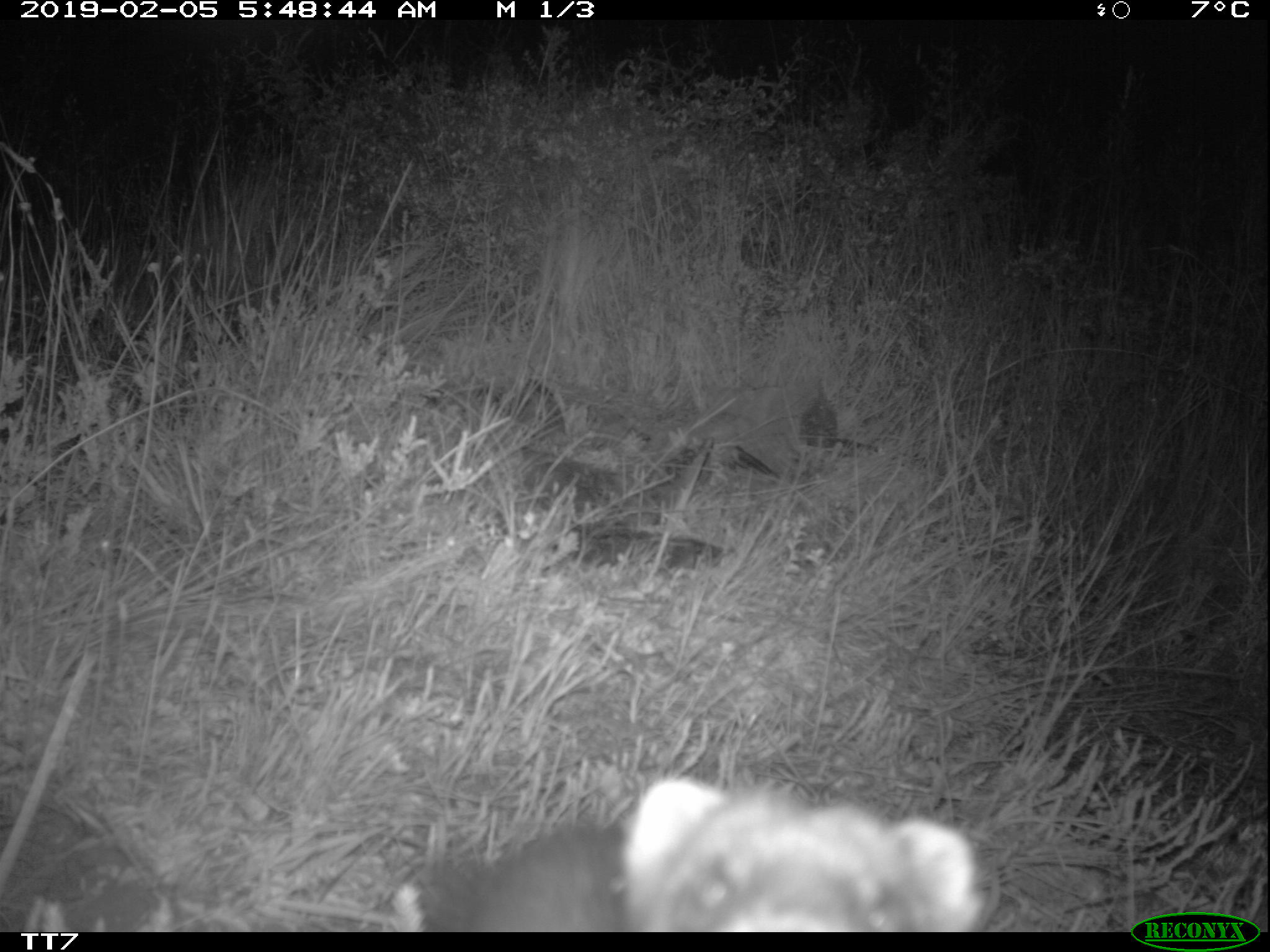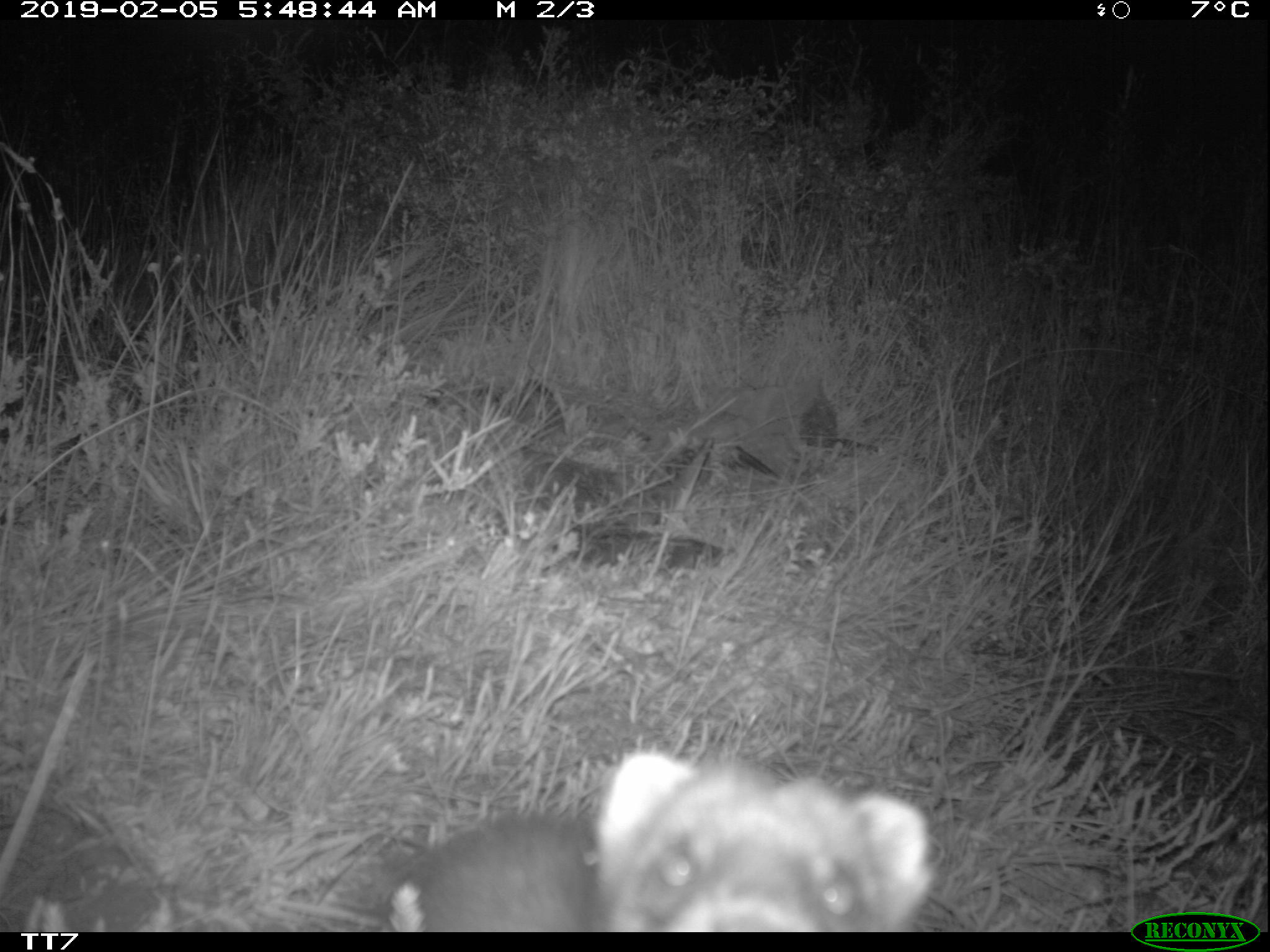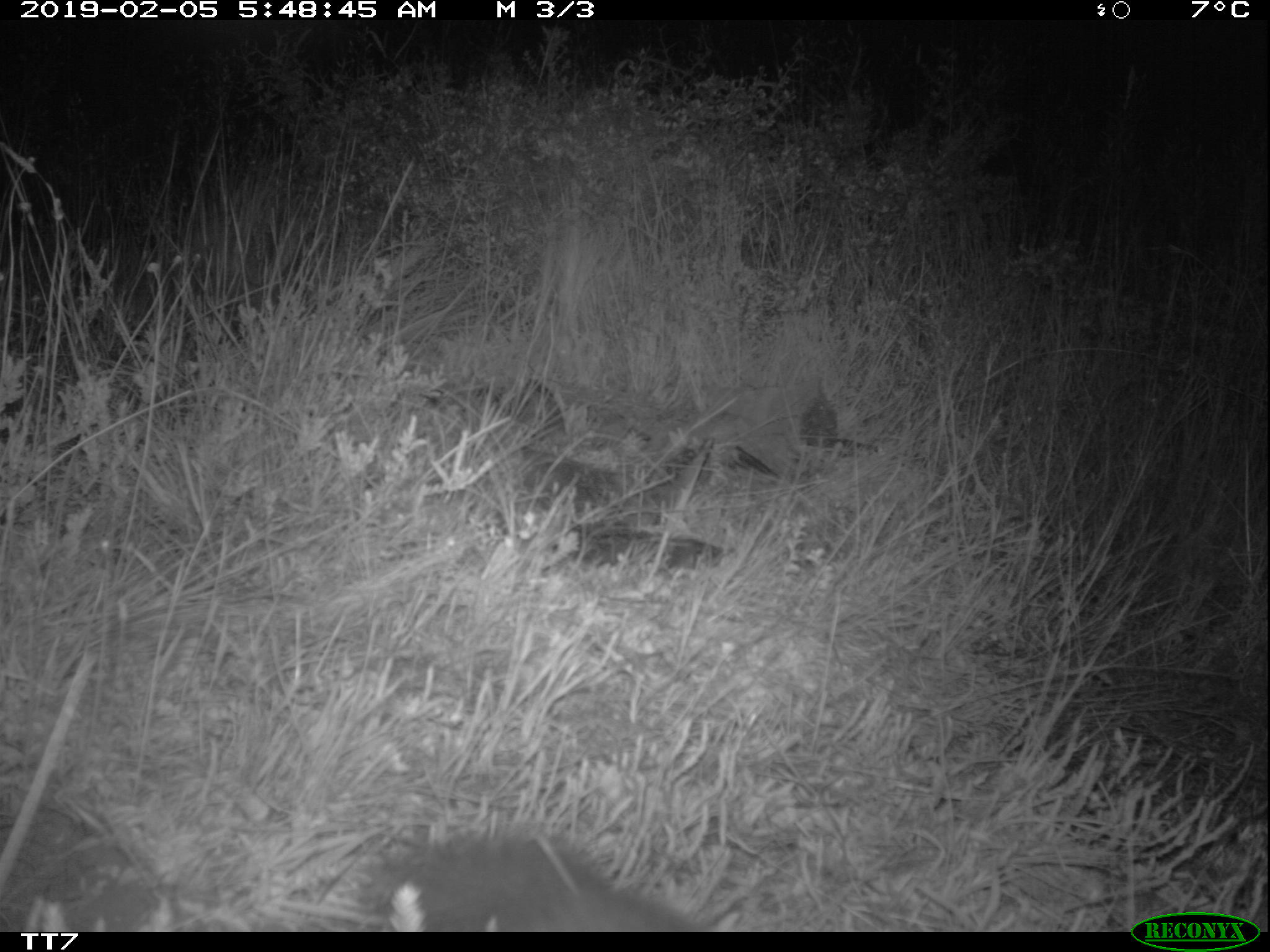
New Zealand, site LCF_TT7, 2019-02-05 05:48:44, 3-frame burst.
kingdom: Animalia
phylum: Chordata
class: Mammalia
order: Carnivora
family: Mustelidae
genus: Mustela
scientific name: Mustela furo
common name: ferret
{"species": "ferret (Mustela furo)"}